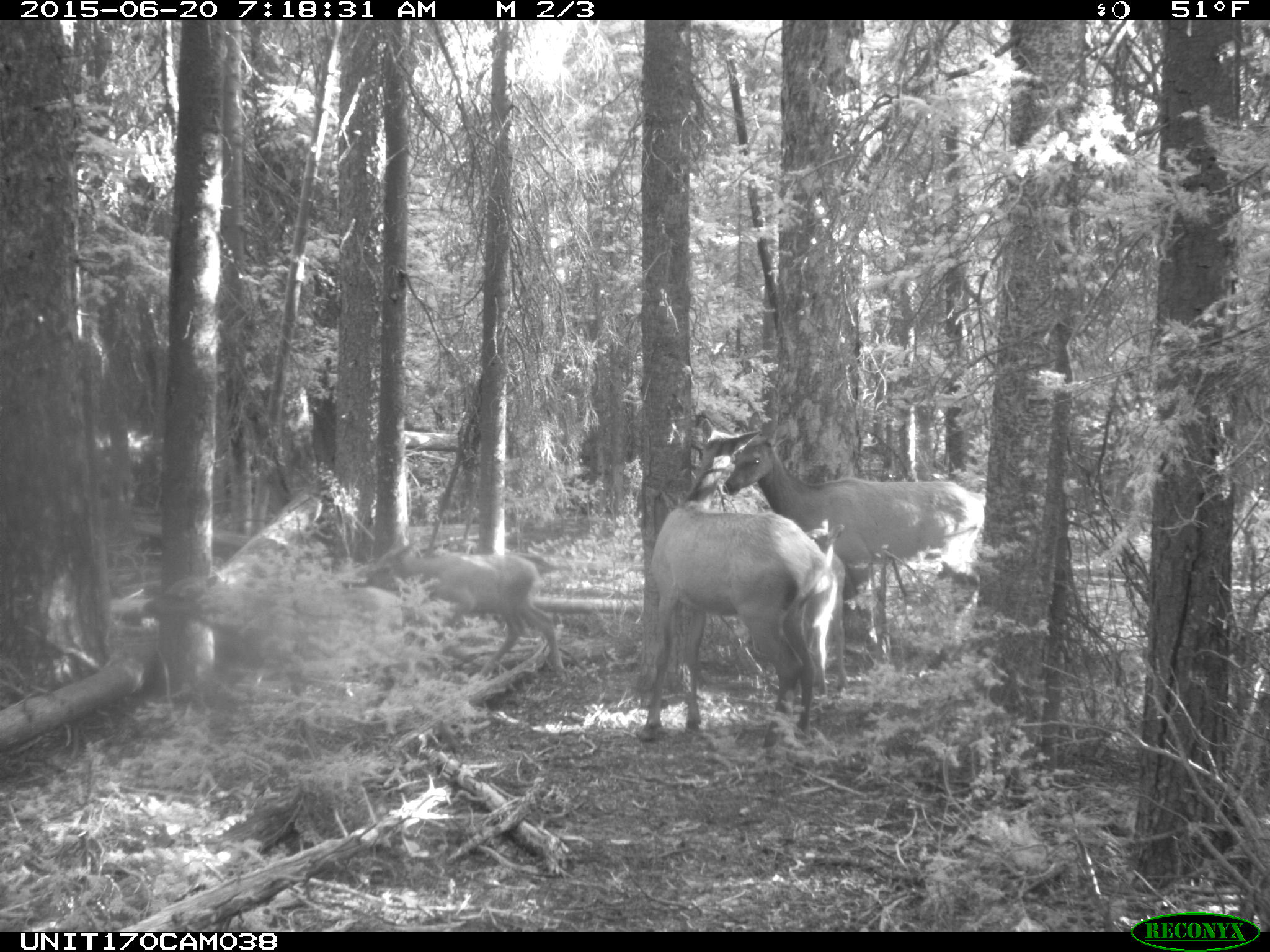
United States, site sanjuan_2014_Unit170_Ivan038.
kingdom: Animalia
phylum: Chordata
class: Mammalia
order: Artiodactyla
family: Cervidae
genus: Cervus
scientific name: Cervus elaphus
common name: red deer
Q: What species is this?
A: Cervus elaphus (red deer).